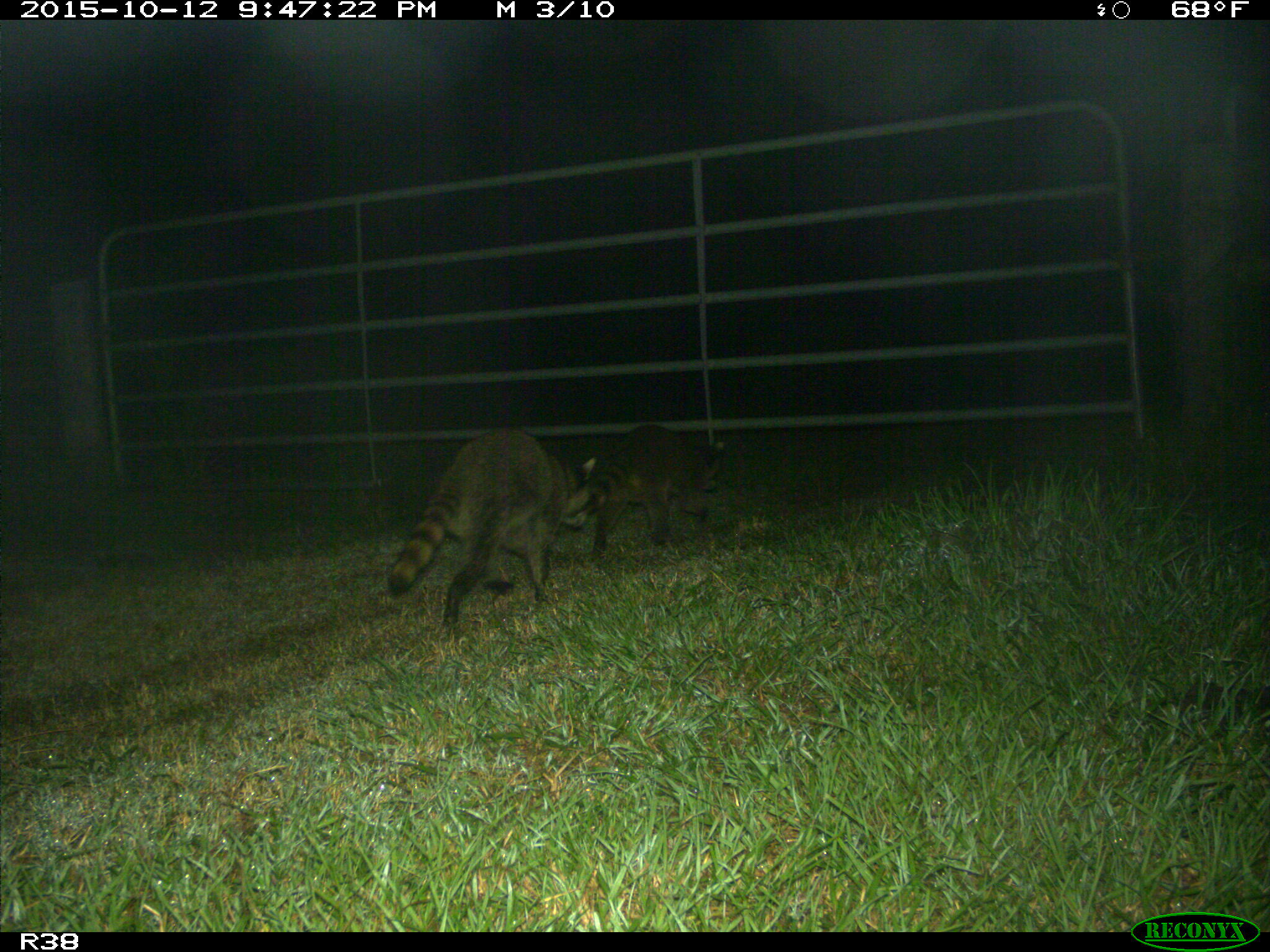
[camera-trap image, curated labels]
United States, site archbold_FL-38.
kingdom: Animalia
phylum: Chordata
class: Mammalia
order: Carnivora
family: Procyonidae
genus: Procyon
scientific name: Procyon lotor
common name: common raccoon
Procyon lotor (common raccoon).